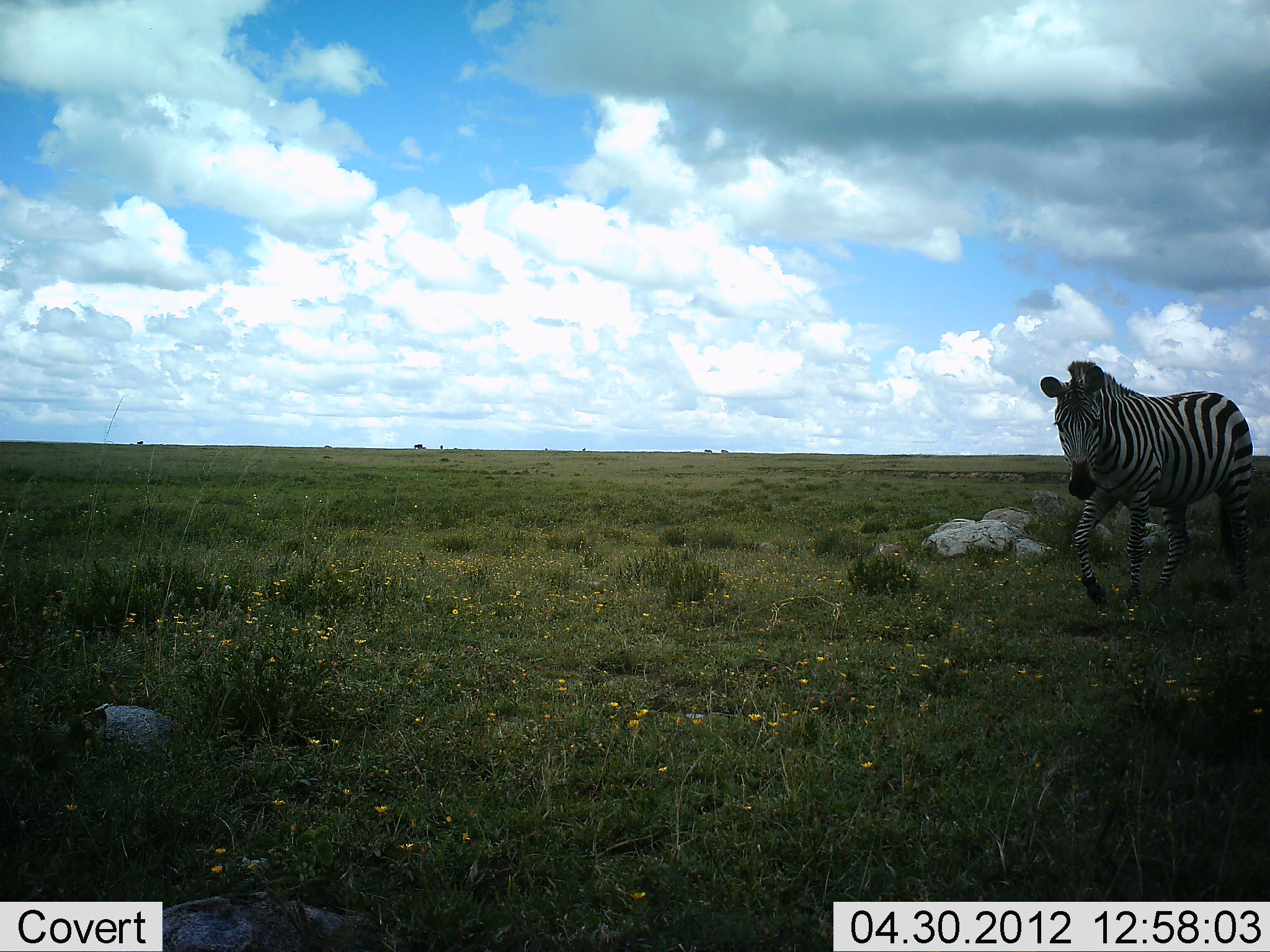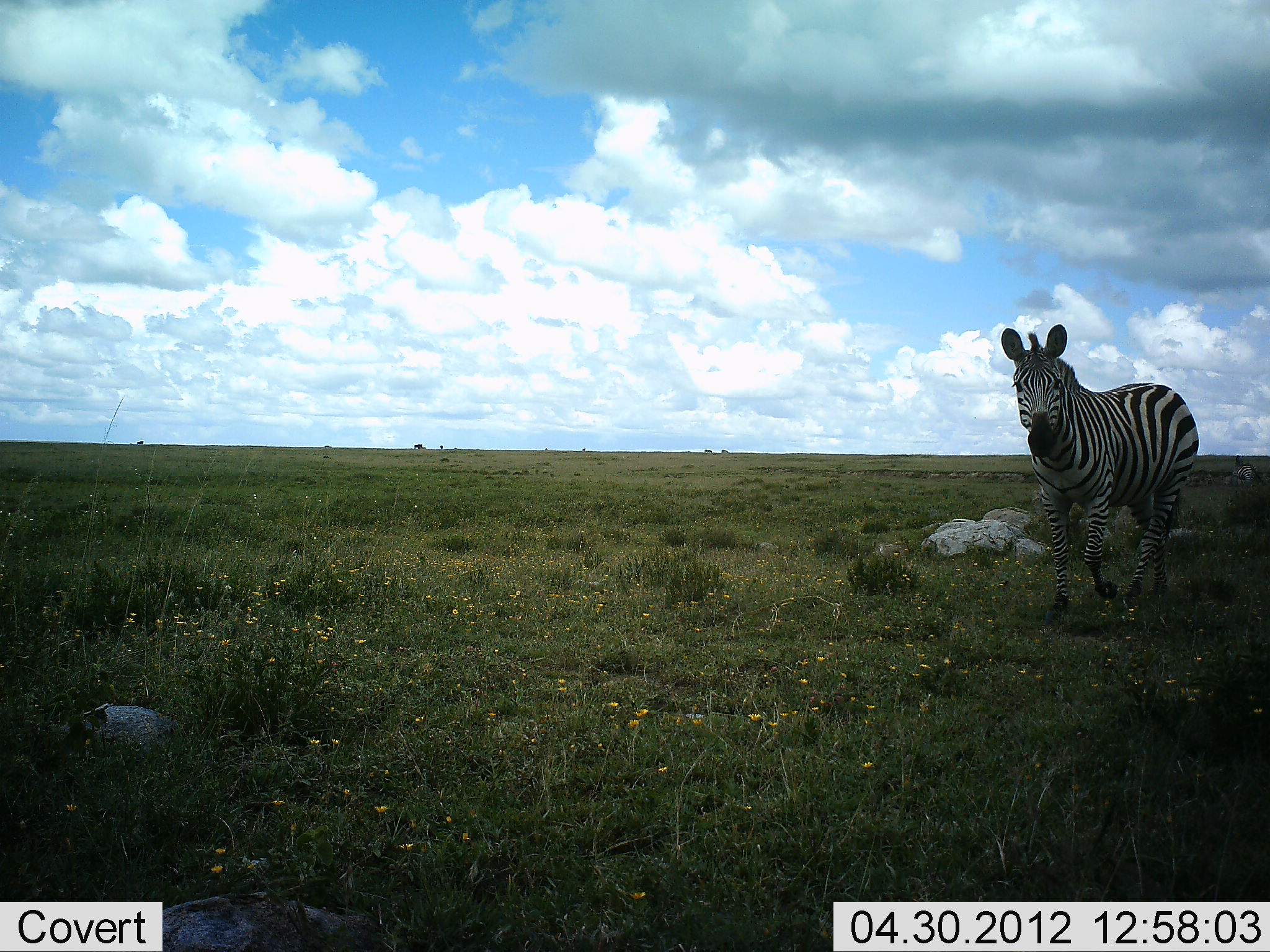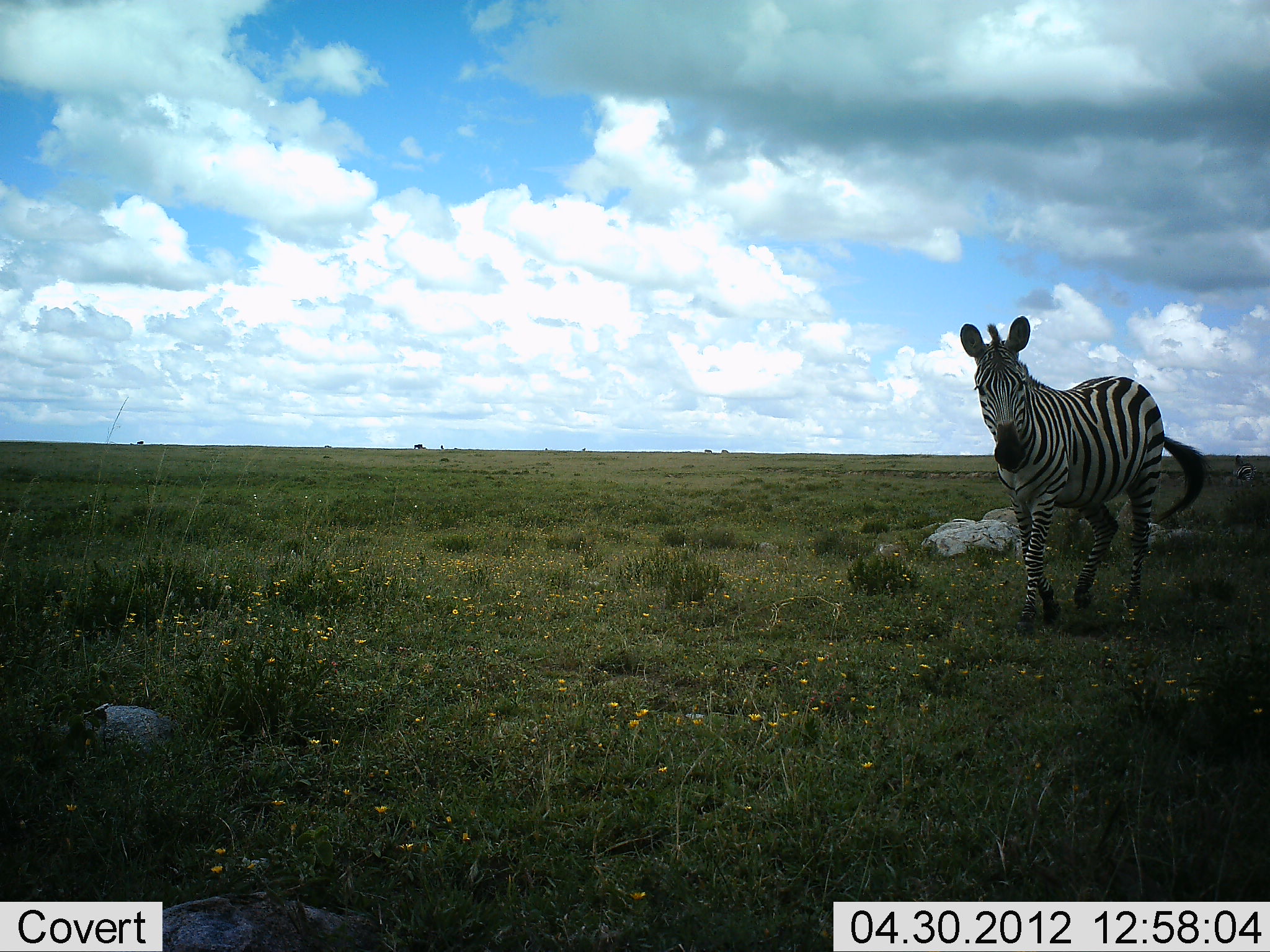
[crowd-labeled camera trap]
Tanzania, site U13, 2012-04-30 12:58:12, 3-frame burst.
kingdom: Animalia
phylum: Chordata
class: Mammalia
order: Perissodactyla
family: Equidae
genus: Equus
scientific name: Equus quagga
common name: plains zebra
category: zebra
Zebra (plains zebra) (Equus quagga), count 1. Behavior (volunteer vote fractions): standing 21%, resting 0%, moving 89%, interacting 0%. Young present (vote fraction): 0%. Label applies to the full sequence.